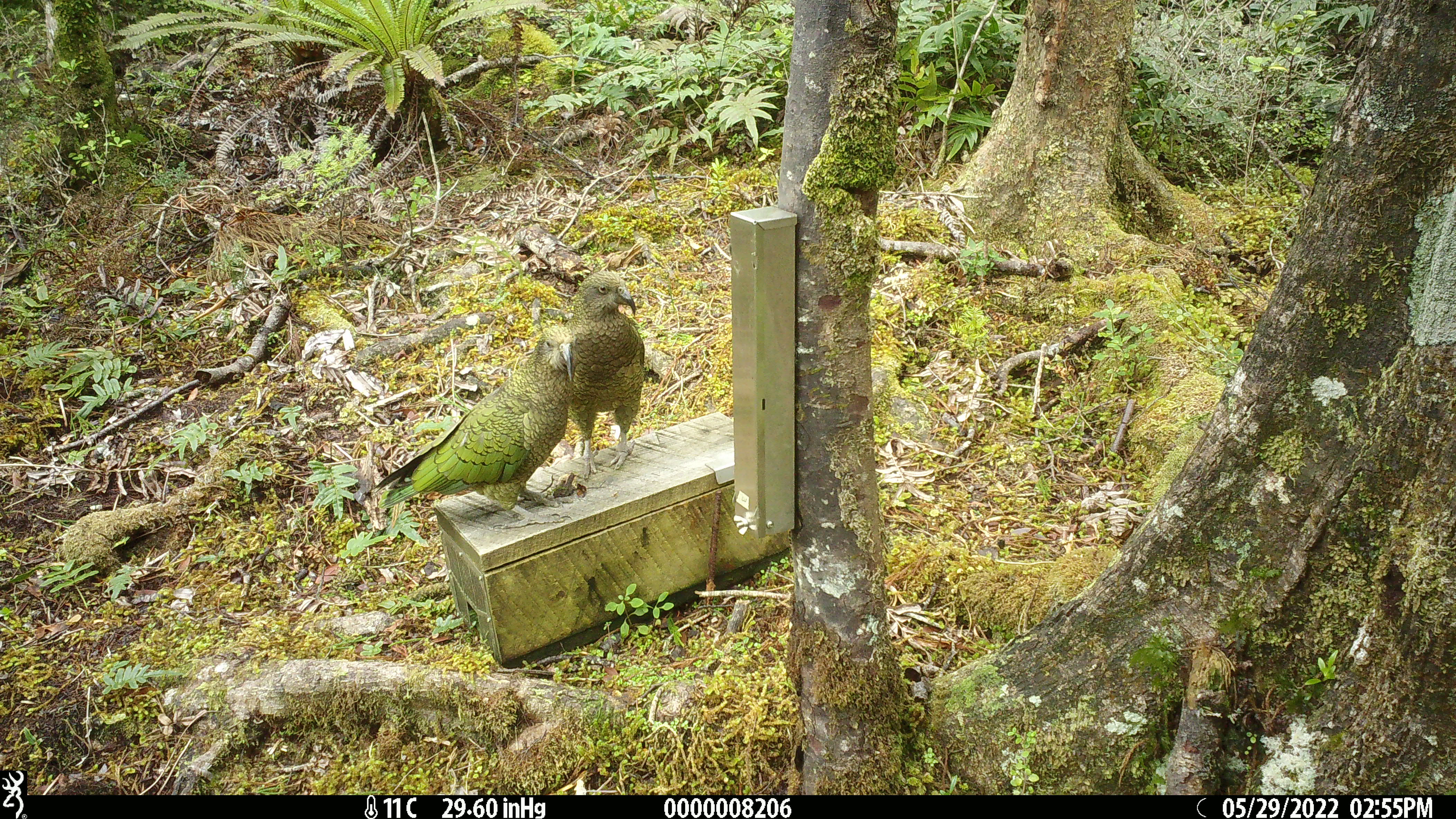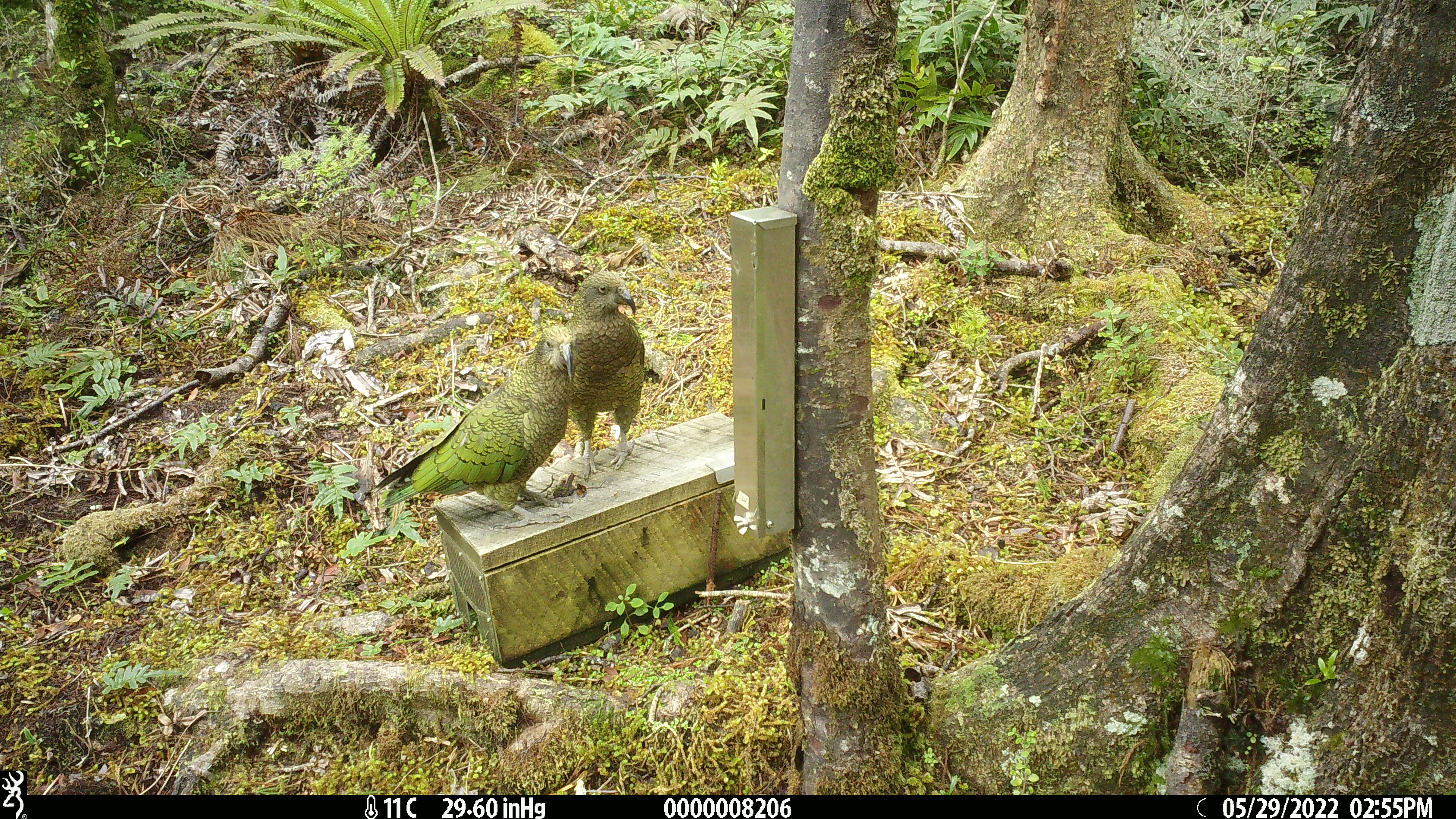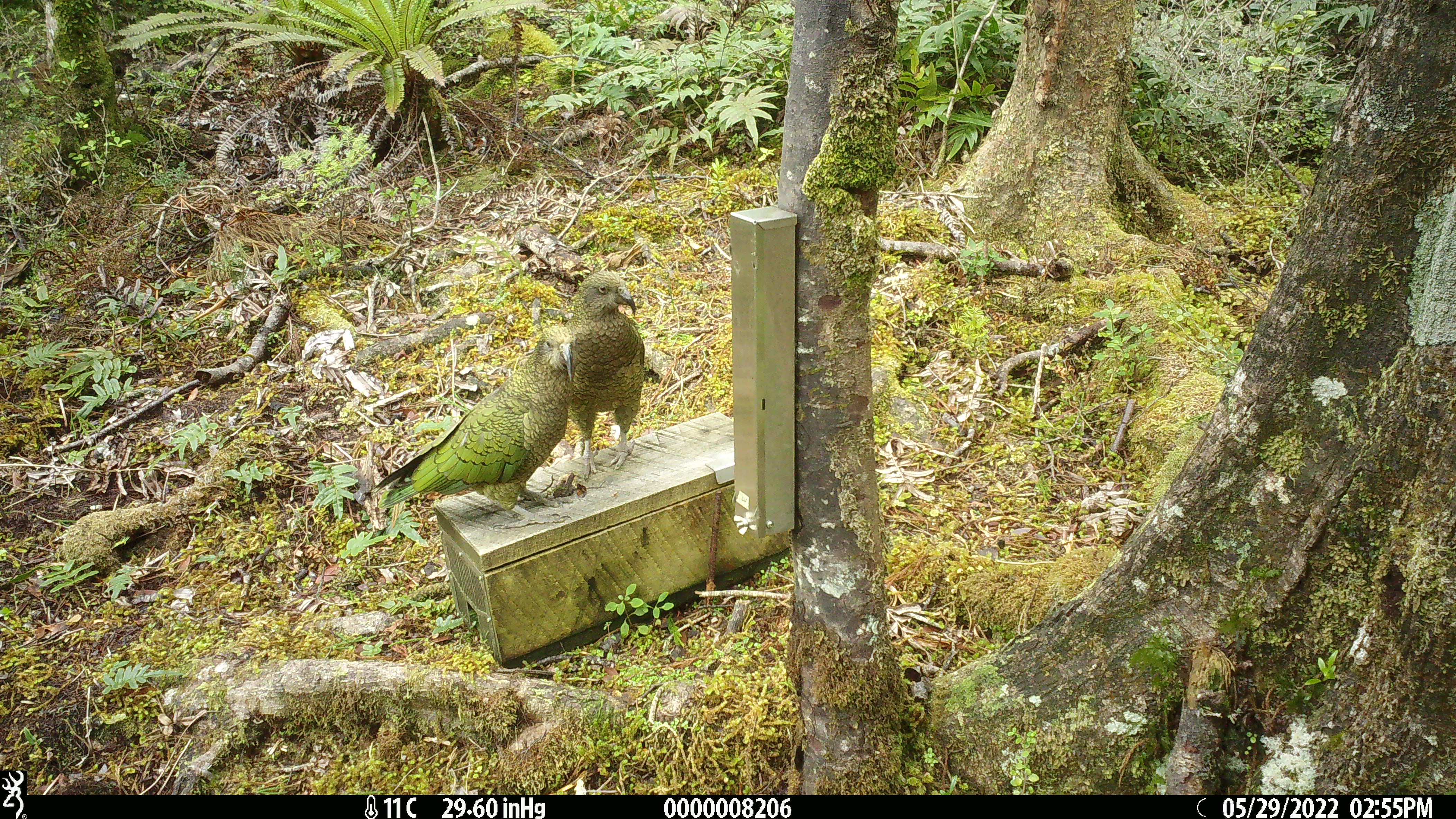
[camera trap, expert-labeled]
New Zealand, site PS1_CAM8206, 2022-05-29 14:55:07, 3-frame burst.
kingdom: Animalia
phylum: Chordata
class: Aves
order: Psittaciformes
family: Strigopidae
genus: Nestor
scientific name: Nestor notabilis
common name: kea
Kea (Nestor notabilis).